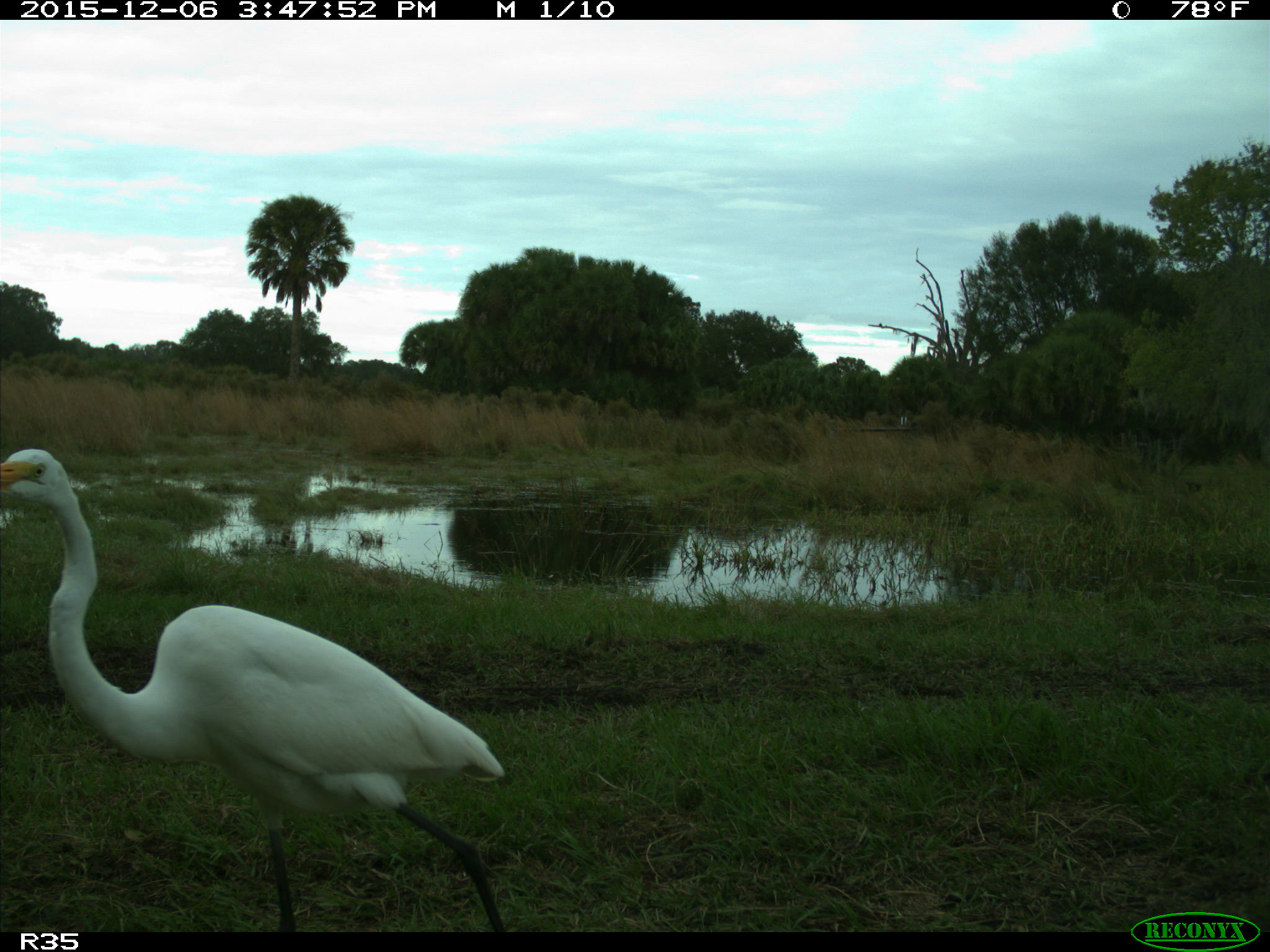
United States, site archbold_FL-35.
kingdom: Animalia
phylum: Chordata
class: Aves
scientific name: Aves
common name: birds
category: unidentified bird